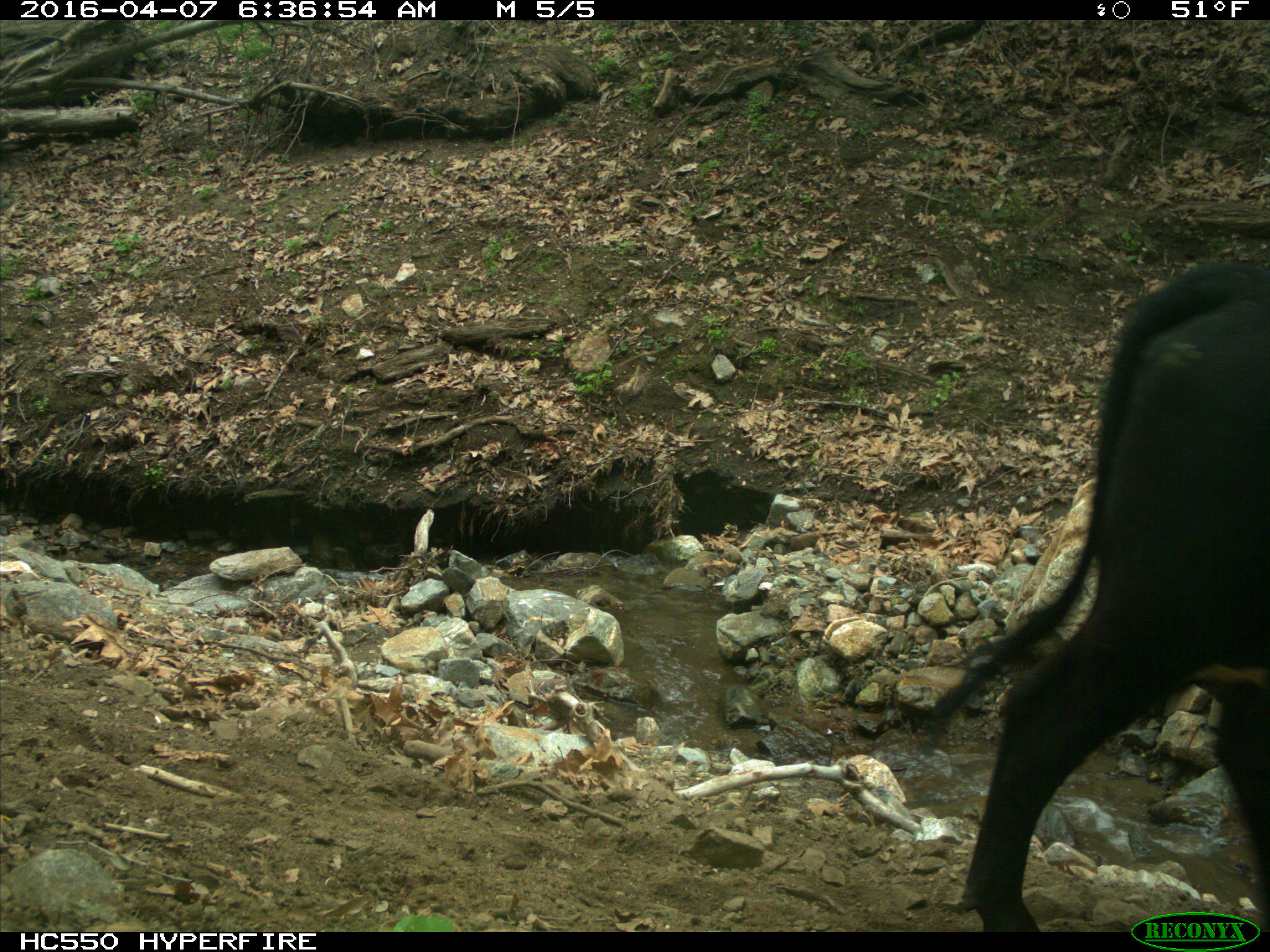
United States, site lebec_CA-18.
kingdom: Animalia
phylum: Chordata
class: Mammalia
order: Artiodactyla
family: Bovidae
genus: Bos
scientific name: Bos taurus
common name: domestic cow